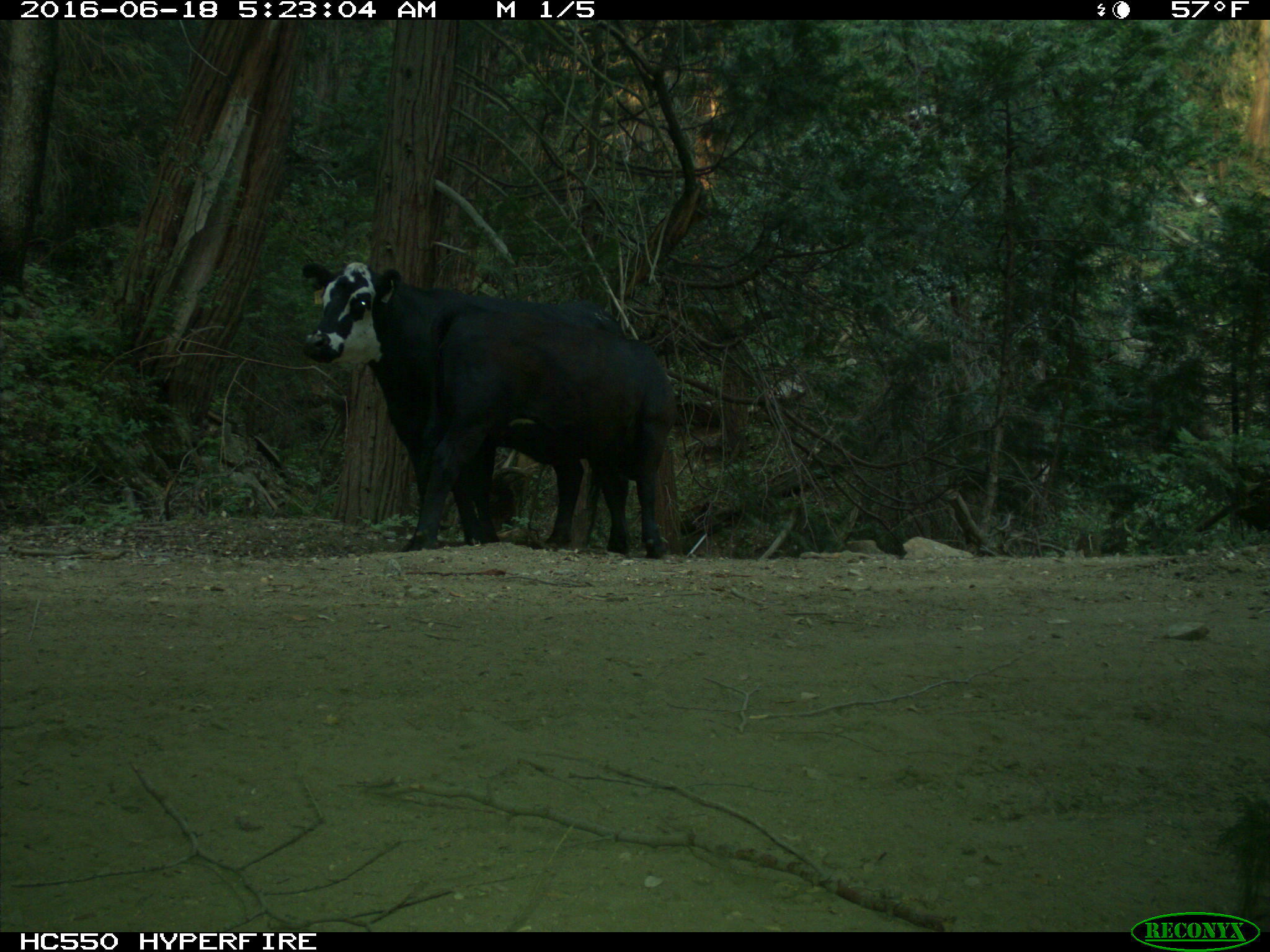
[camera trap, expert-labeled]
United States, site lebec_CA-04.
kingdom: Animalia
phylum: Chordata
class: Mammalia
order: Artiodactyla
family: Bovidae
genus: Bos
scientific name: Bos taurus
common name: domestic cow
Bos taurus (domestic cow).